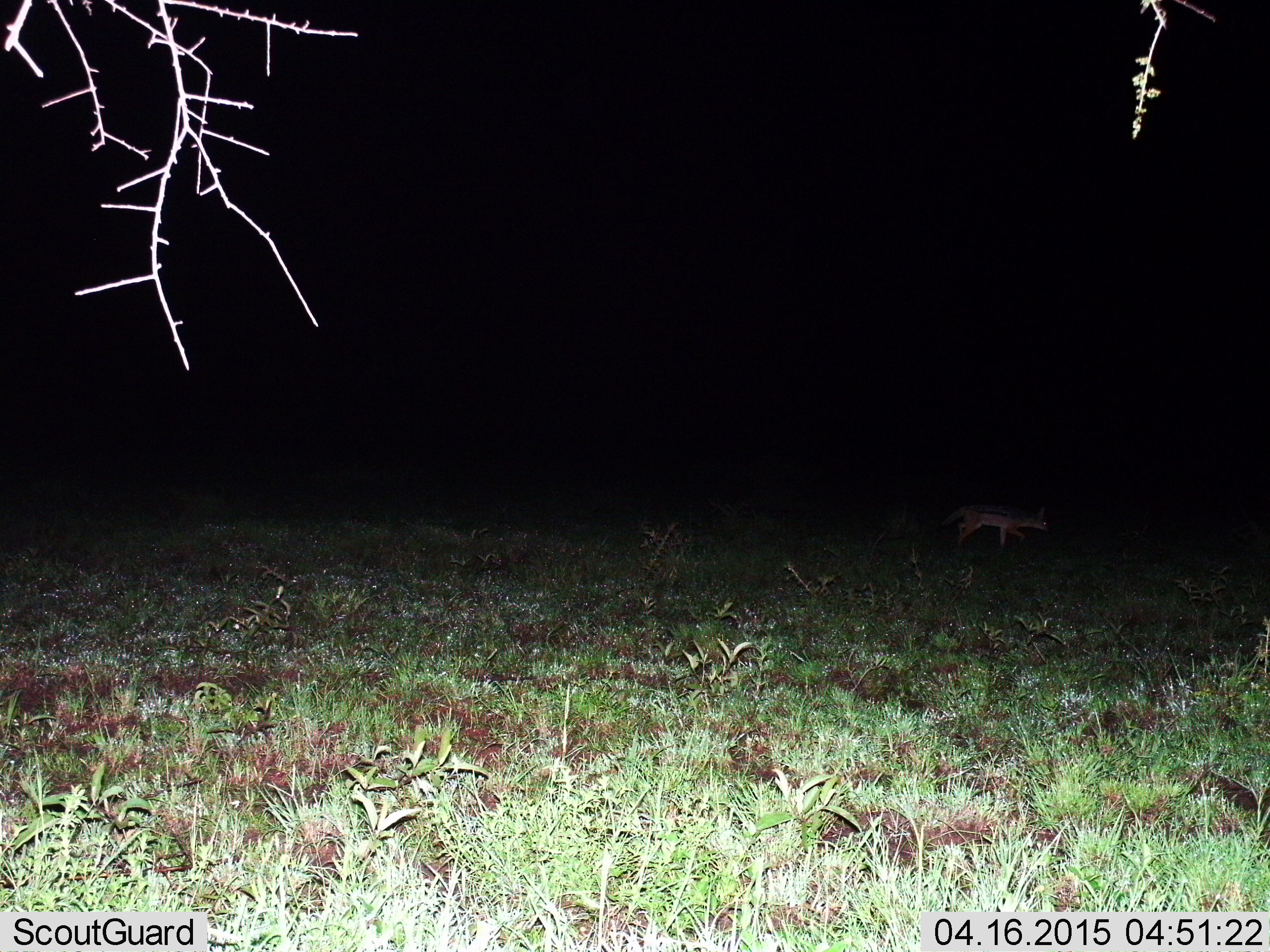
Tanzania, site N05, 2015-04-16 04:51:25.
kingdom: Animalia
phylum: Chordata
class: Mammalia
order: Carnivora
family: Canidae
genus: Lupulella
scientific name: Lupulella mesomelas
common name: black-backed jackal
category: jackal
Jackal (black-backed jackal) (Lupulella mesomelas), count 1. Behavior (volunteer vote fractions): standing 10%, resting 0%, moving 90%, interacting 0%. Young present (vote fraction): 0%. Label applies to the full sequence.